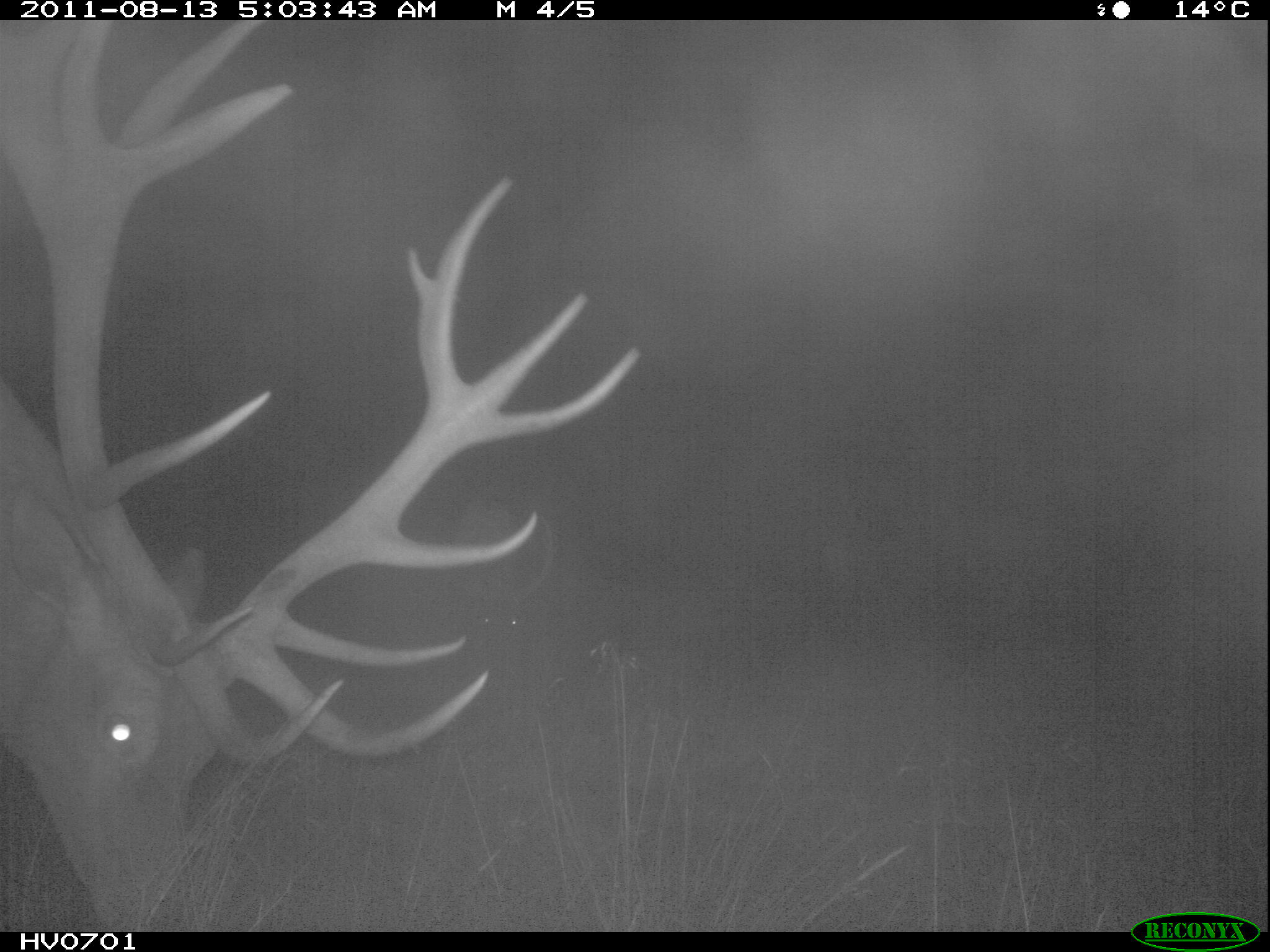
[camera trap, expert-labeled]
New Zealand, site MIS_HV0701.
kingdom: Animalia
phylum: Chordata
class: Mammalia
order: Artiodactyla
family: Cervidae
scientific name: Cervidae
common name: deer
Deer (Cervidae).